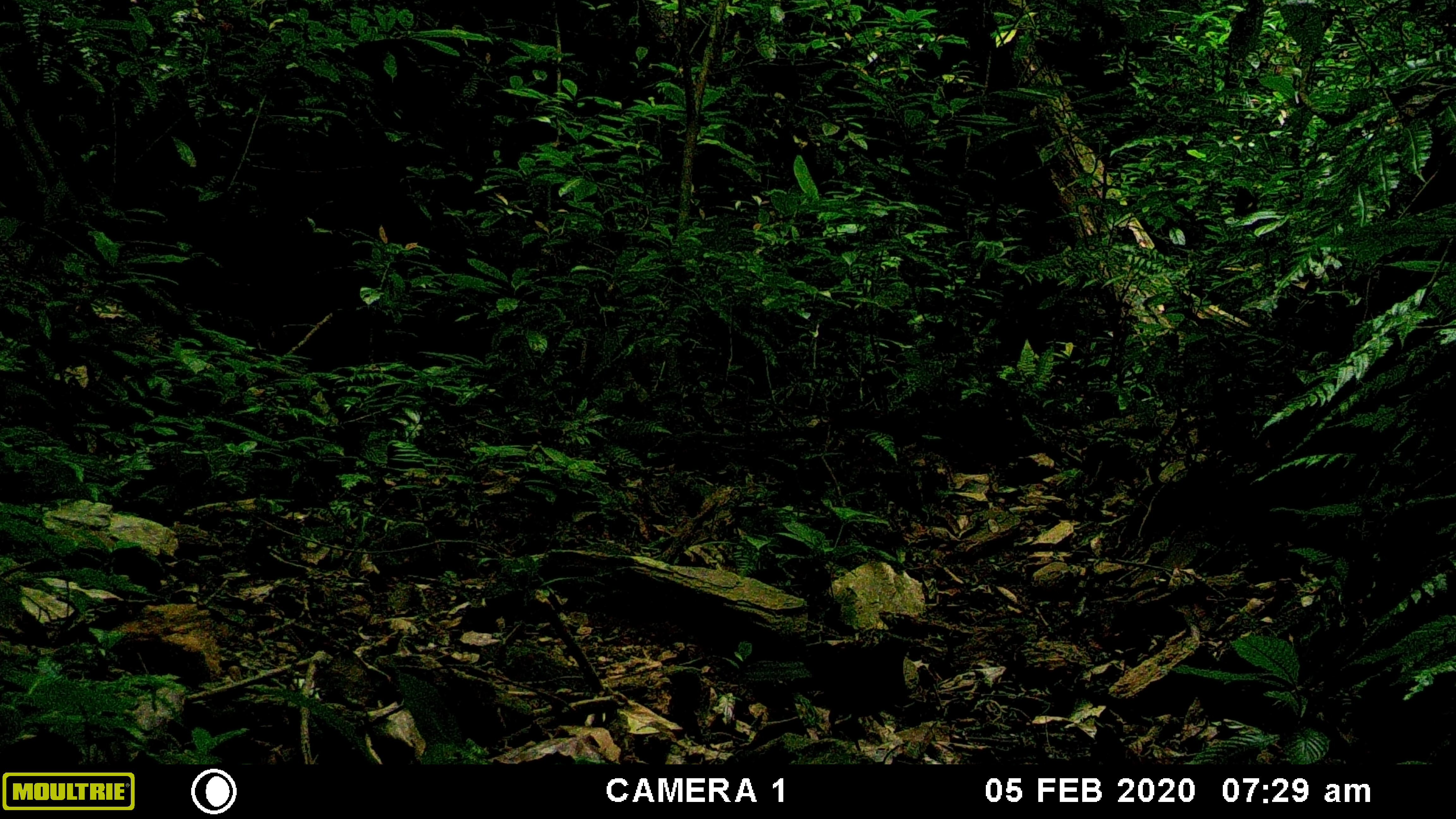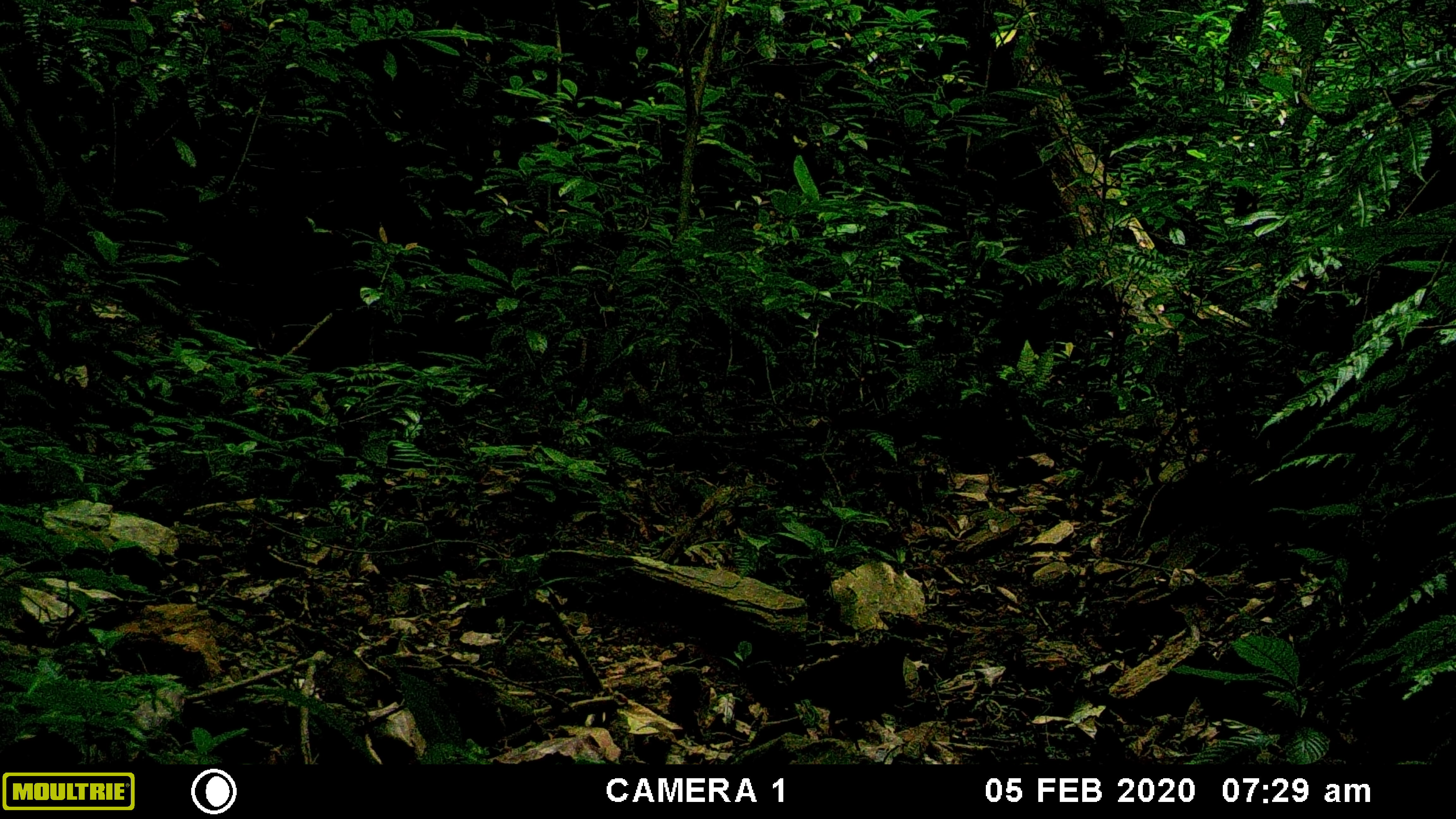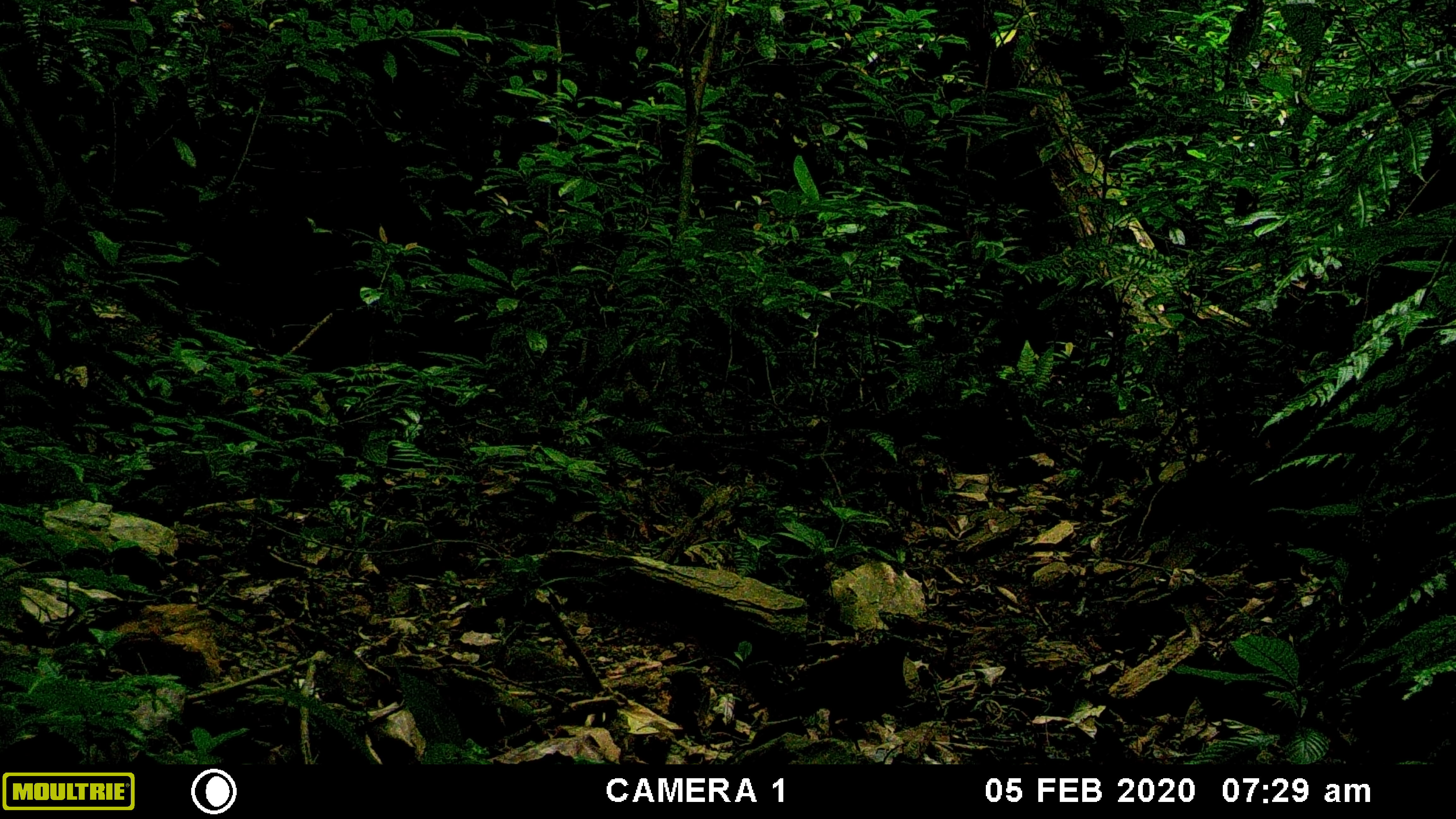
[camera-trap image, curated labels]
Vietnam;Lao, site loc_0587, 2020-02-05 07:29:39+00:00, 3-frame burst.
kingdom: Animalia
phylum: Chordata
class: Mammalia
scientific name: Mammalia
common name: mammal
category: unidentified small mammal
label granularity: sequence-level